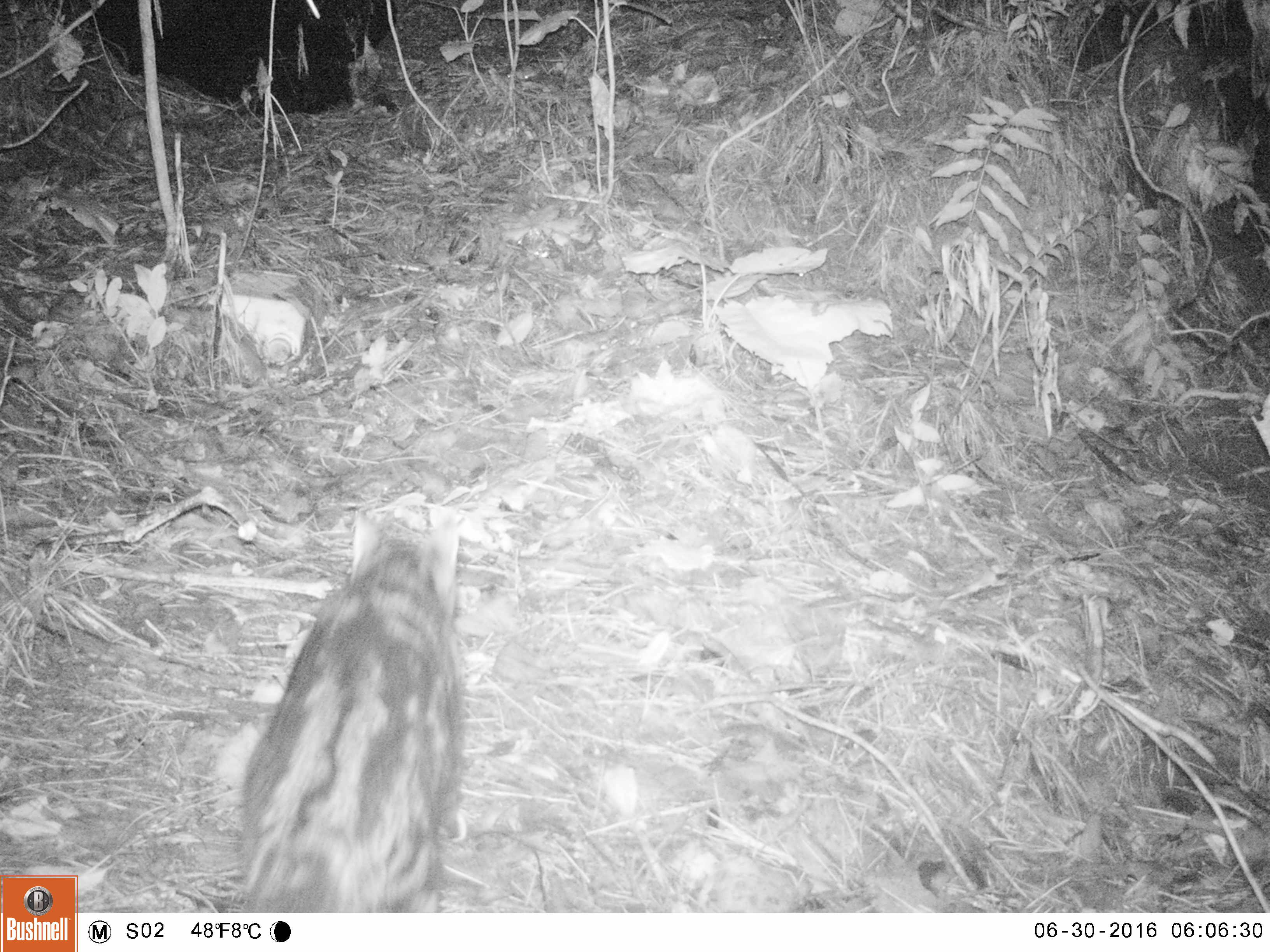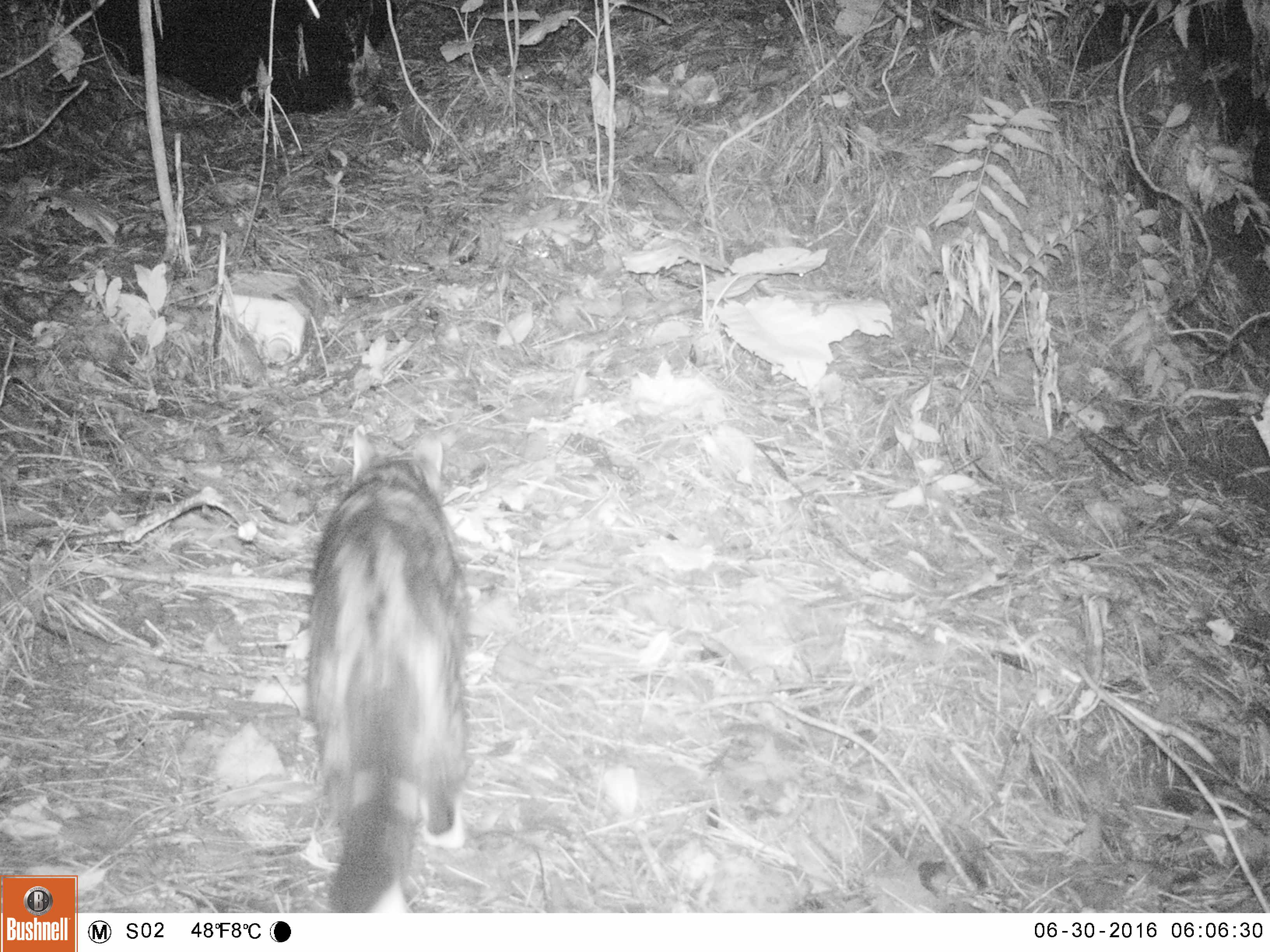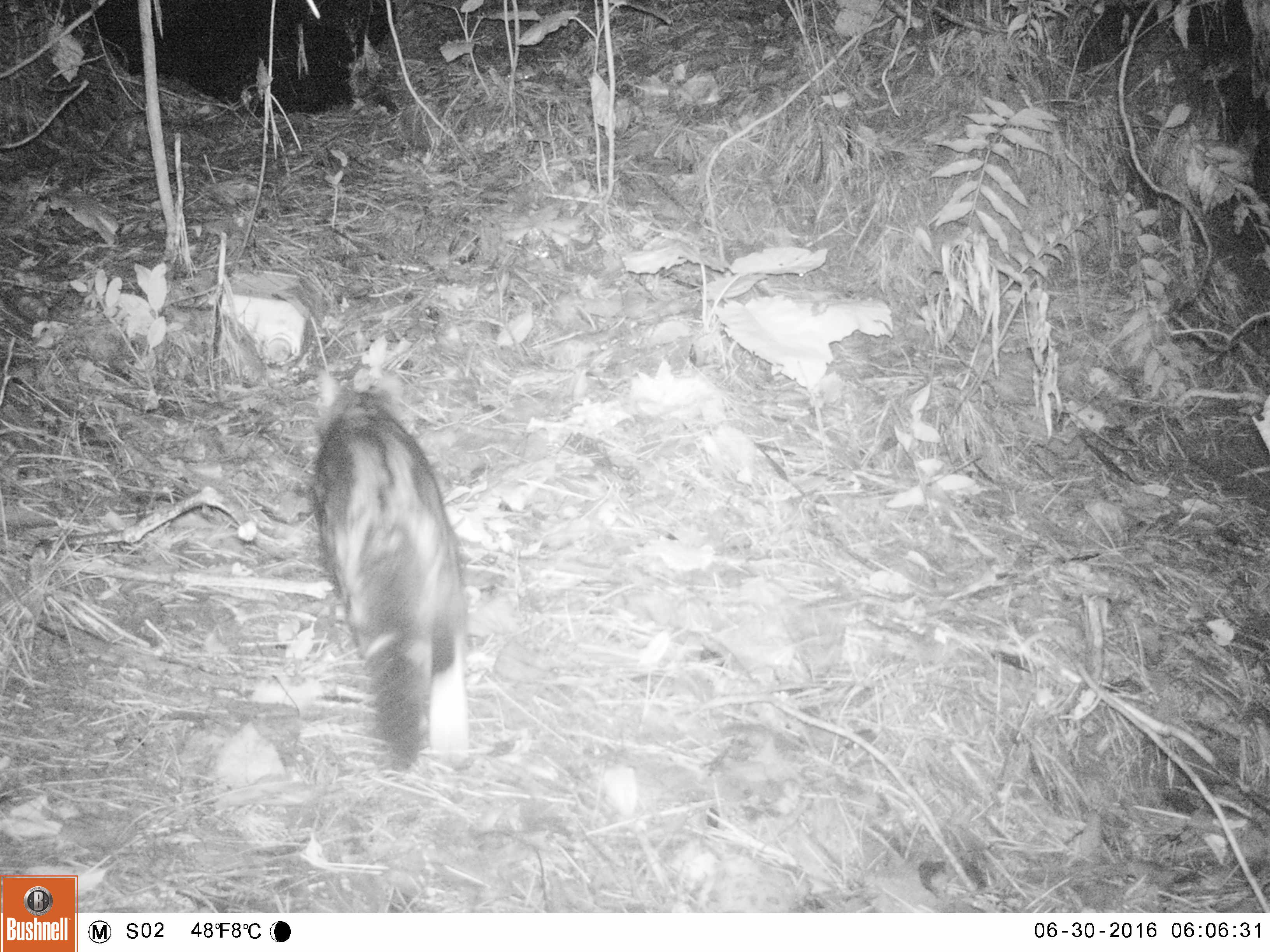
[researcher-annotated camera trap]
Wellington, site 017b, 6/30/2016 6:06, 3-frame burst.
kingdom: Animalia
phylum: Chordata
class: Mammalia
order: Carnivora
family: Felidae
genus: Felis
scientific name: Felis catus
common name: cat